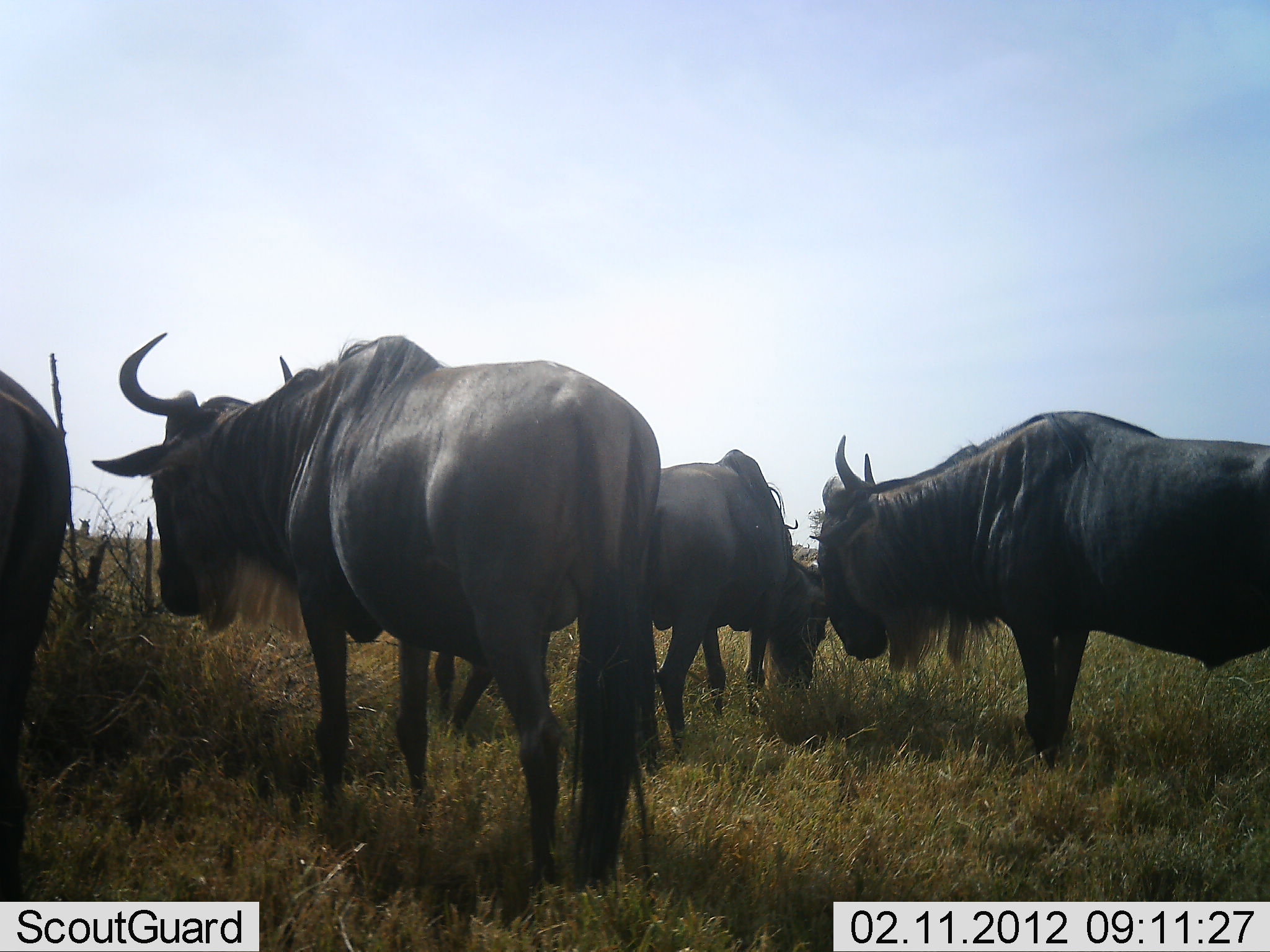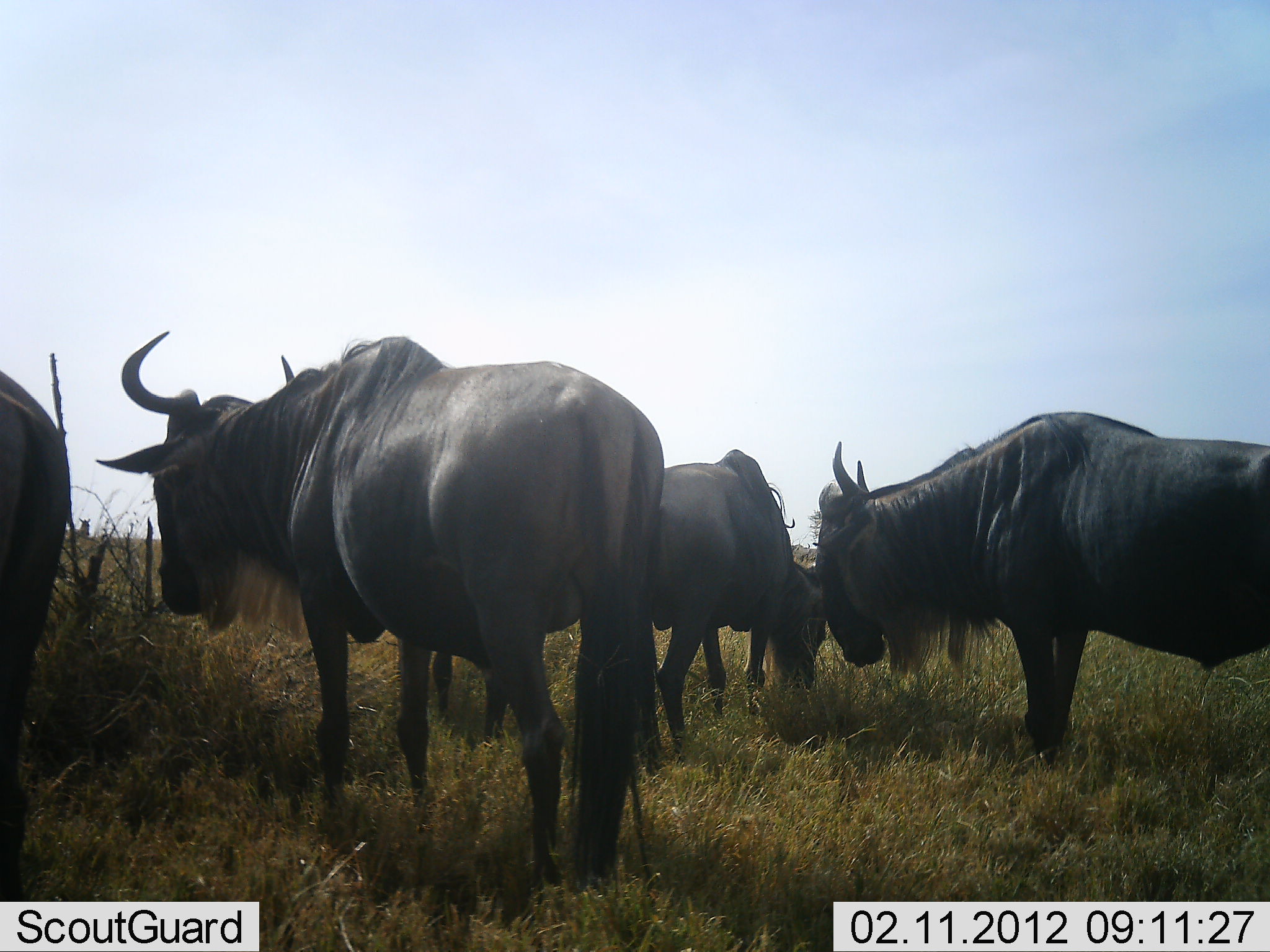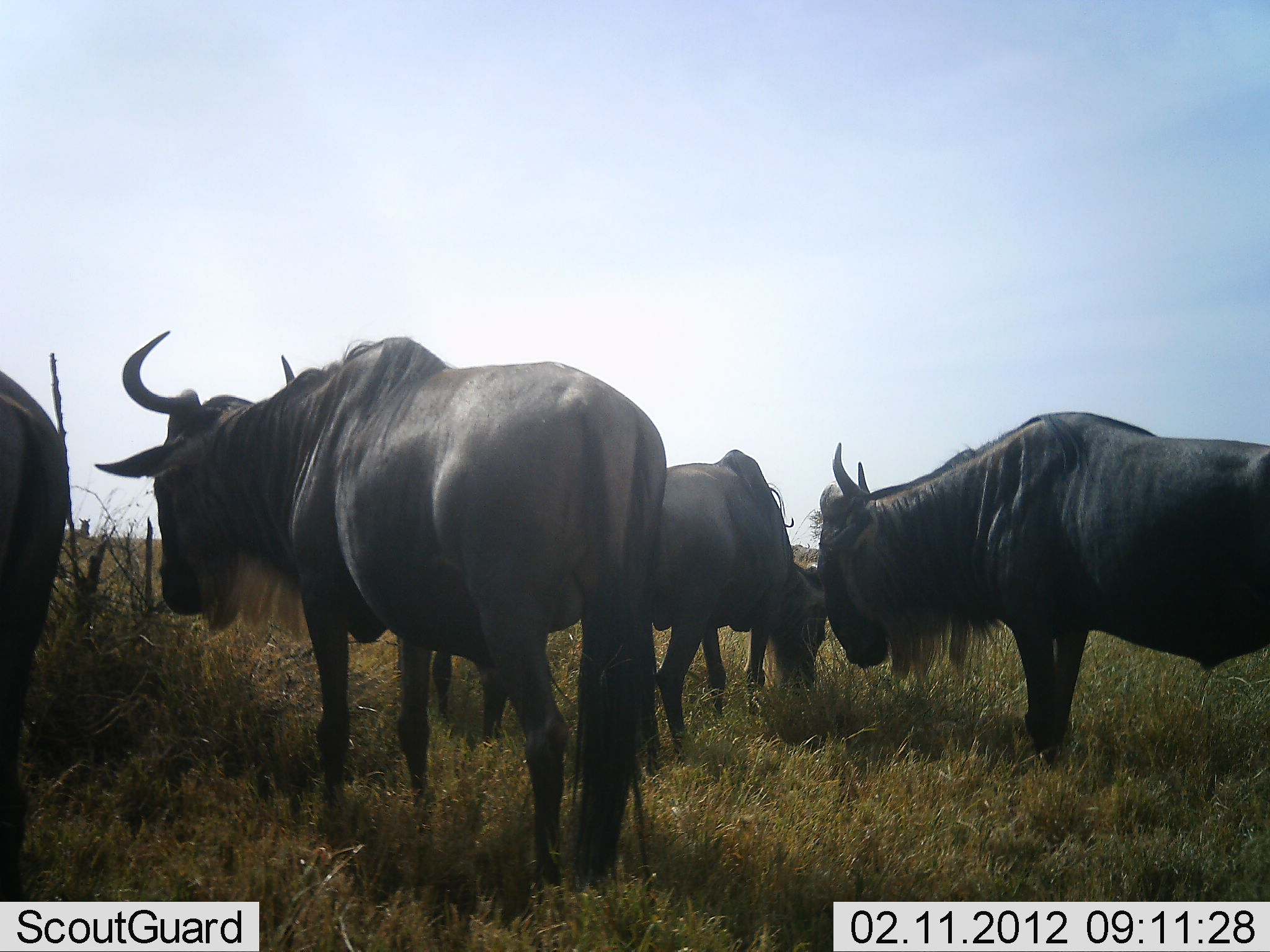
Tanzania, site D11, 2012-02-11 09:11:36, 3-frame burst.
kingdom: Animalia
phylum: Chordata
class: Mammalia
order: Artiodactyla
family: Bovidae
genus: Connochaetes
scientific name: Connochaetes taurinus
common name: blue wildebeest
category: wildebeest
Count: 5.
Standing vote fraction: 89%.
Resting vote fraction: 0%.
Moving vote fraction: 0%.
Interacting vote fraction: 0%.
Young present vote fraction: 0%.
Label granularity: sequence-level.